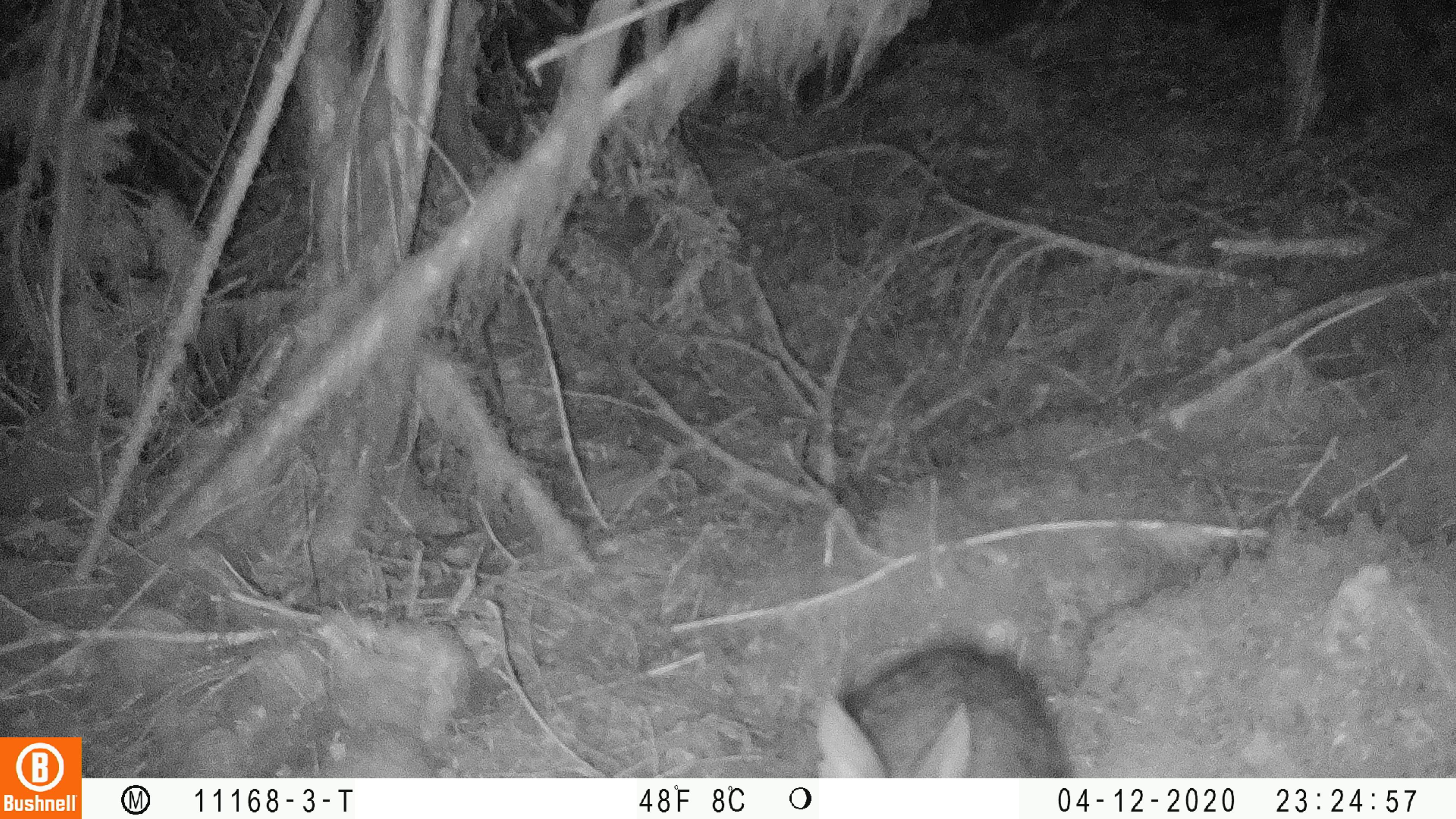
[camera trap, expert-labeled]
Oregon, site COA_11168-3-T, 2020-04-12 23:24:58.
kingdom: Animalia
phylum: Chordata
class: Mammalia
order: Lagomorpha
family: Leporidae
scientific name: Leporidae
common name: hares and rabbits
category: leporidae family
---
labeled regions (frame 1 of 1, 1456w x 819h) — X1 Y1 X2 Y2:
leporidae family: 797 638 1079 770